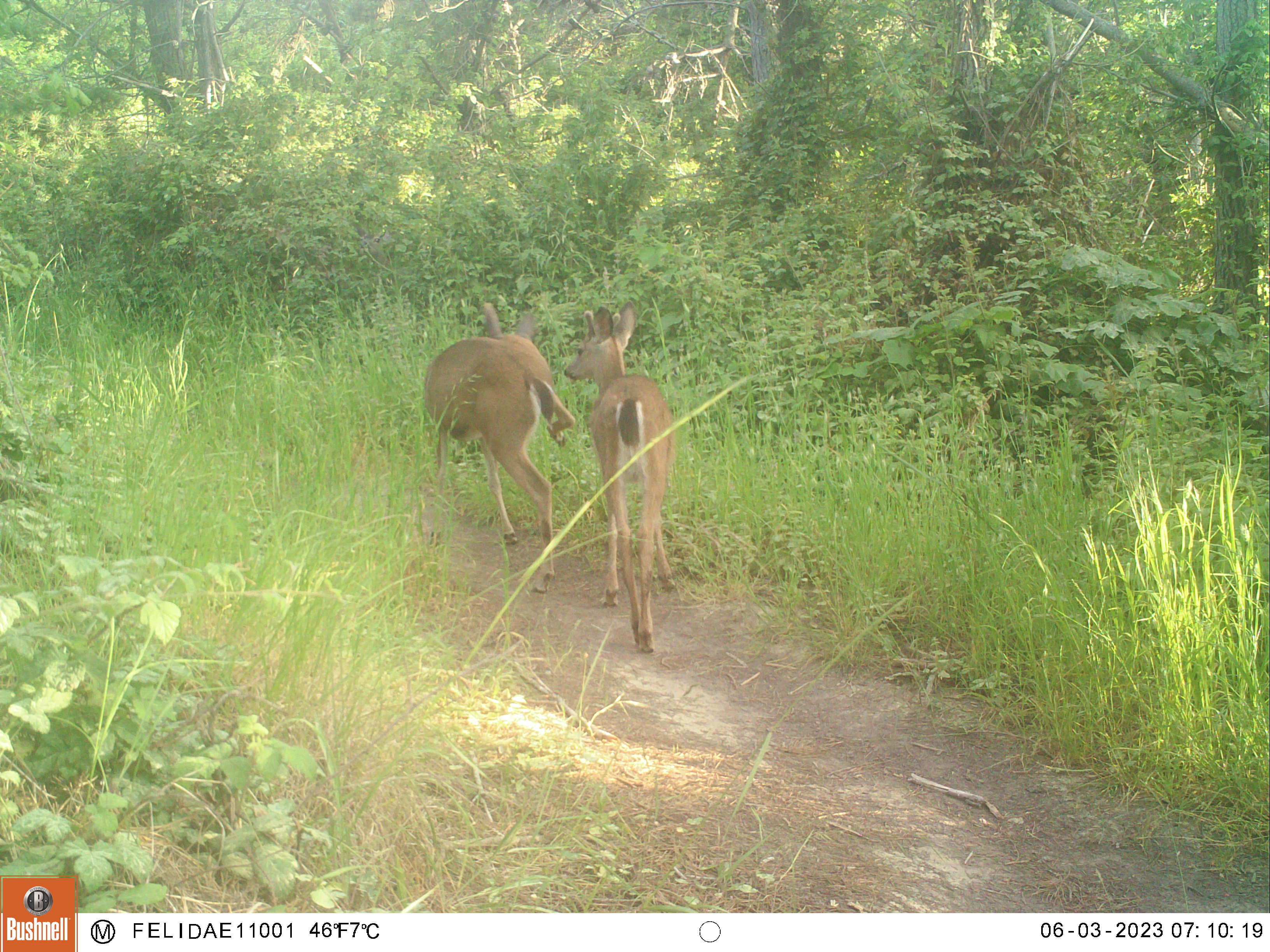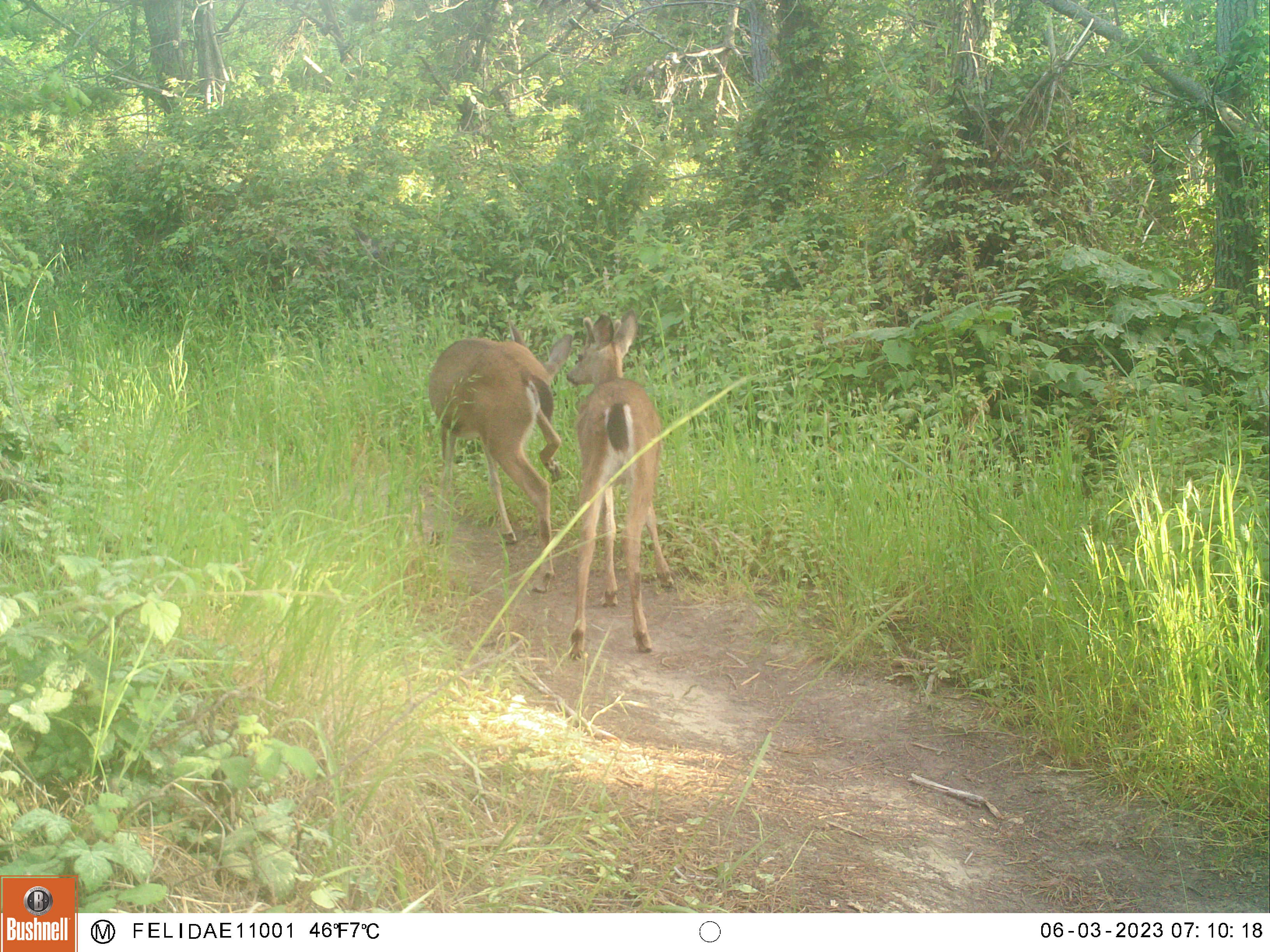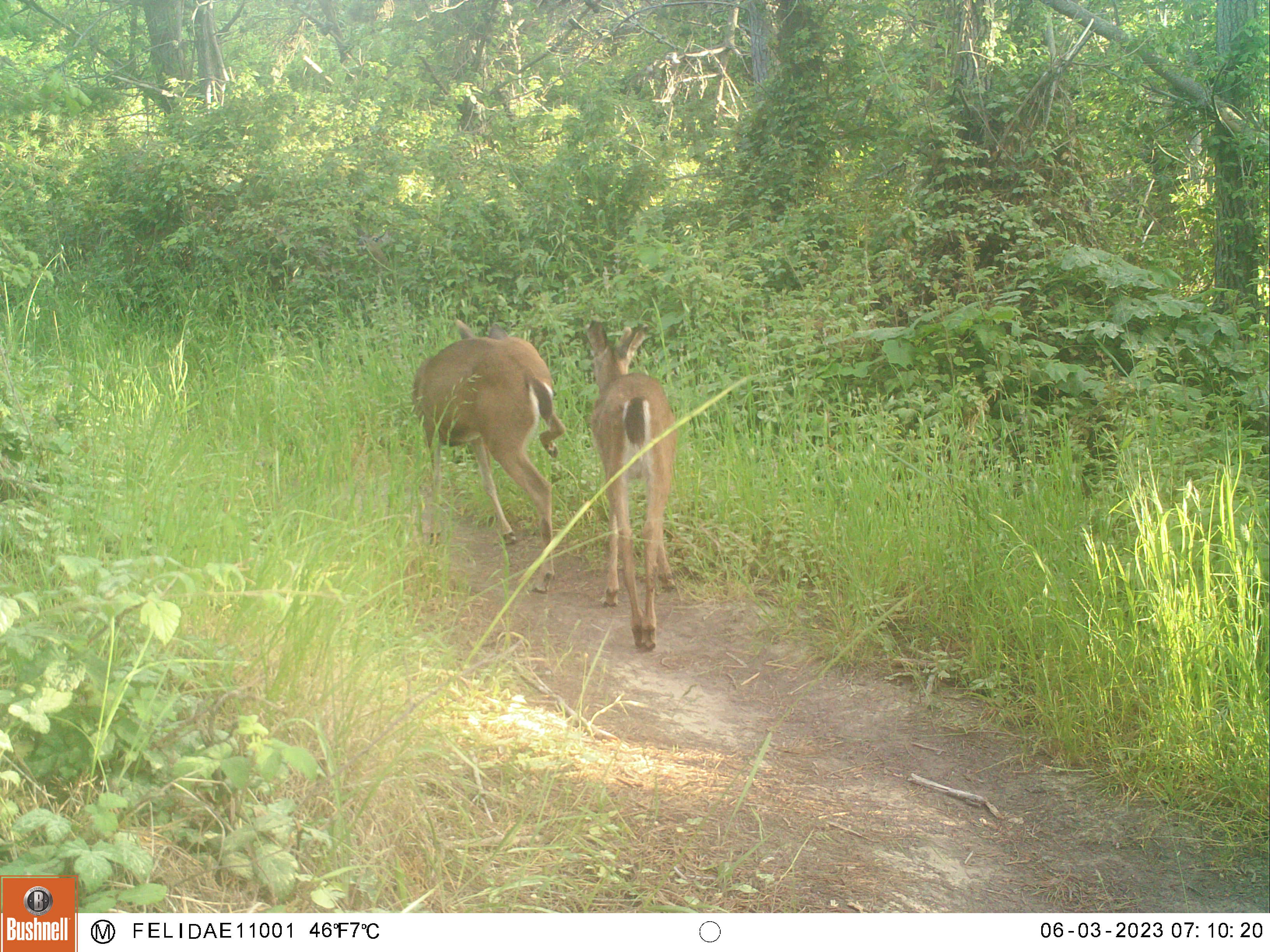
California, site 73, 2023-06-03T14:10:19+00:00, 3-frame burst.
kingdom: Animalia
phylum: Chordata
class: Mammalia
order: Artiodactyla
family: Cervidae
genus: Odocoileus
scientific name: Odocoileus hemionus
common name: mule deer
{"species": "mule deer (Odocoileus hemionus)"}